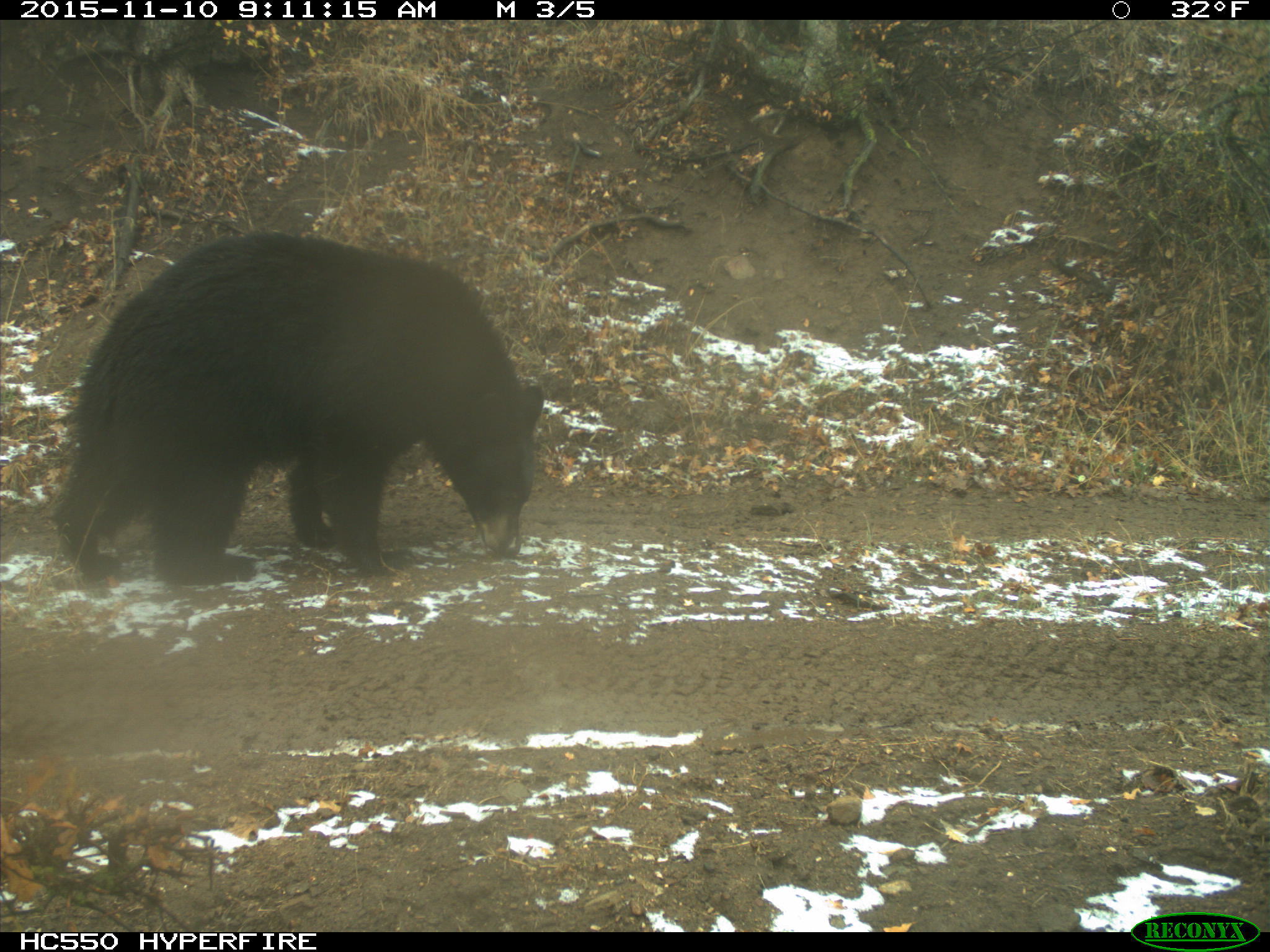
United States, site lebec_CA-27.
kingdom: Animalia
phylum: Chordata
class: Mammalia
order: Carnivora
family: Ursidae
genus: Ursus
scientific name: Ursus americanus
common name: american black bear